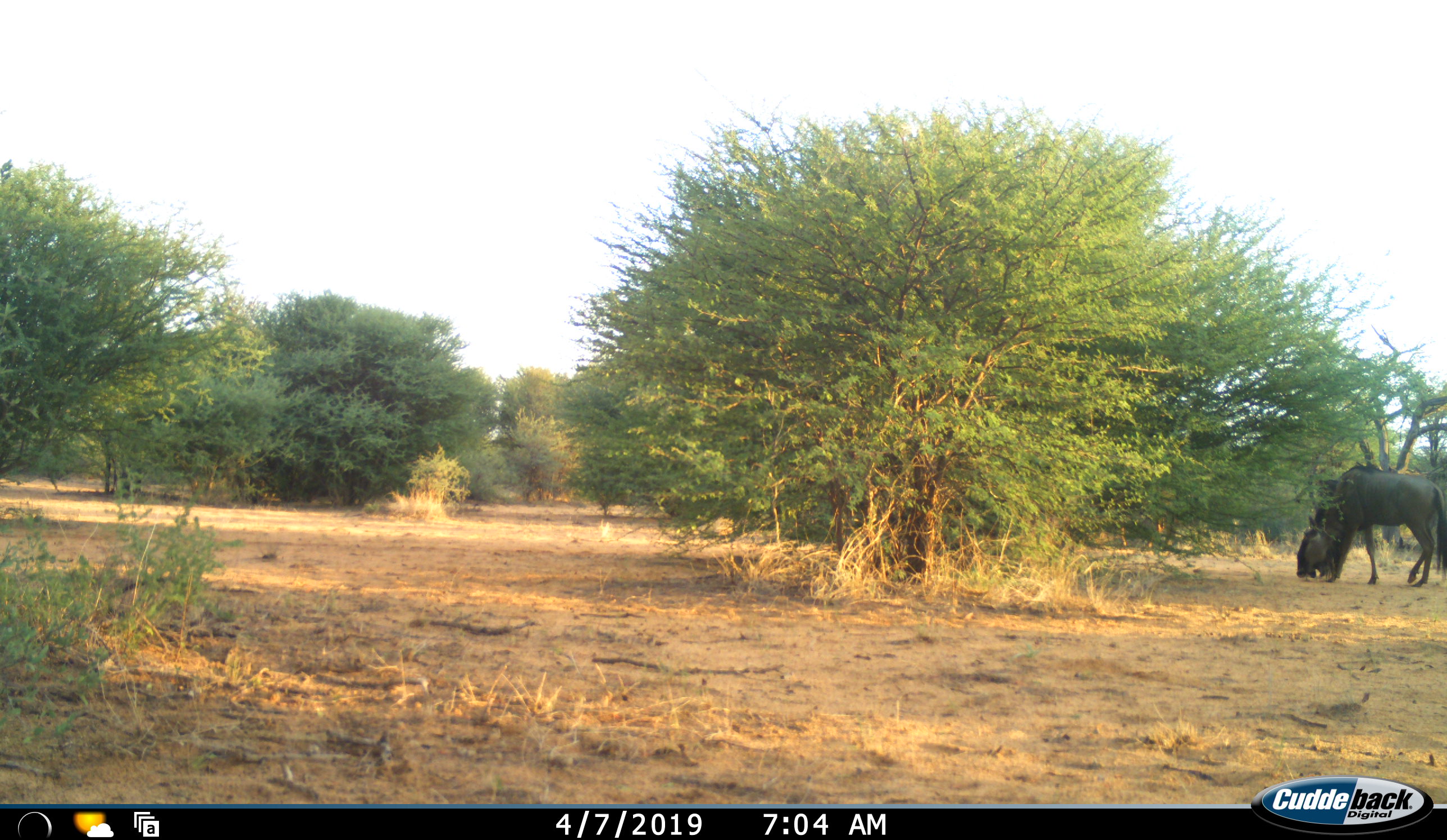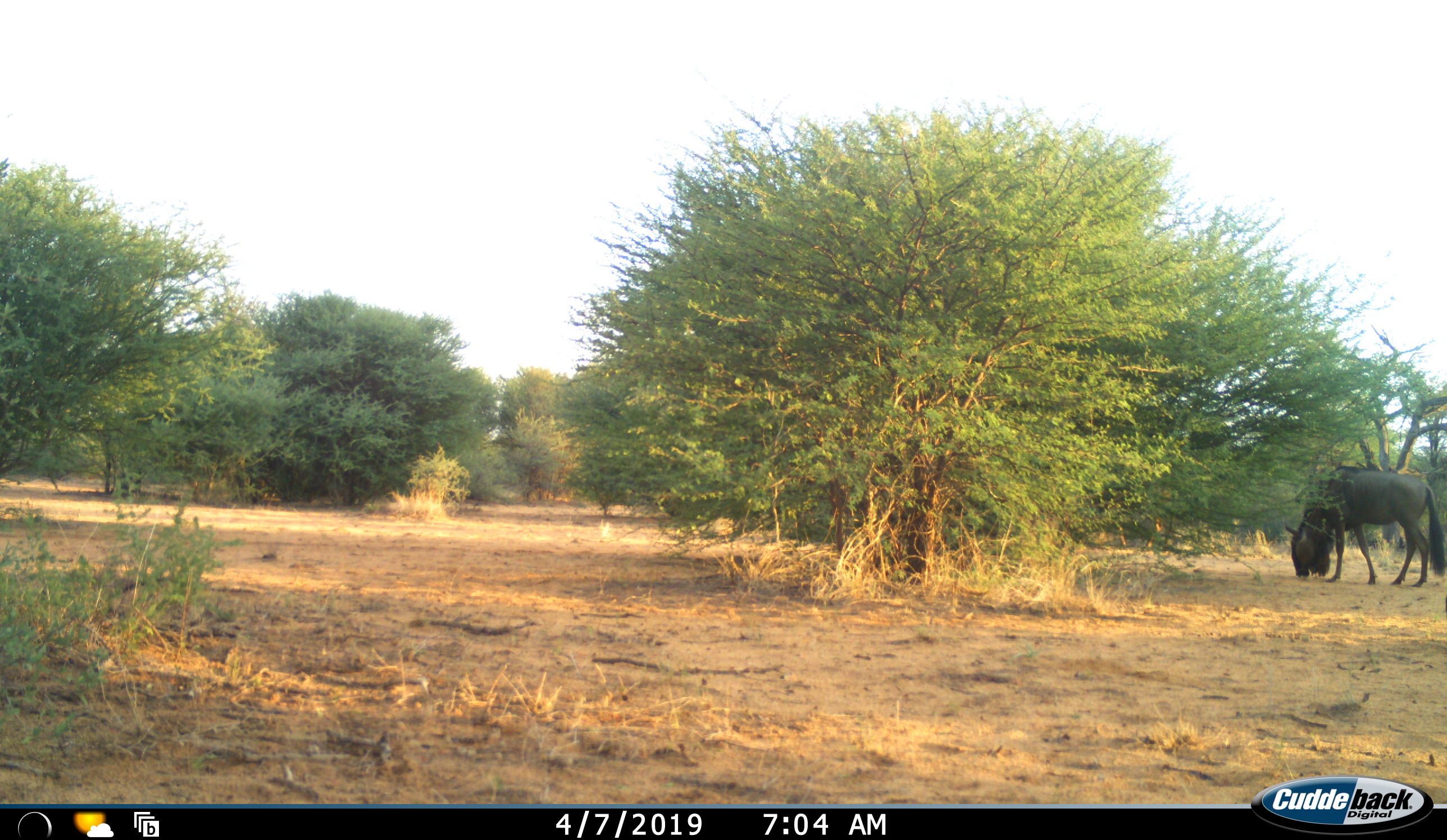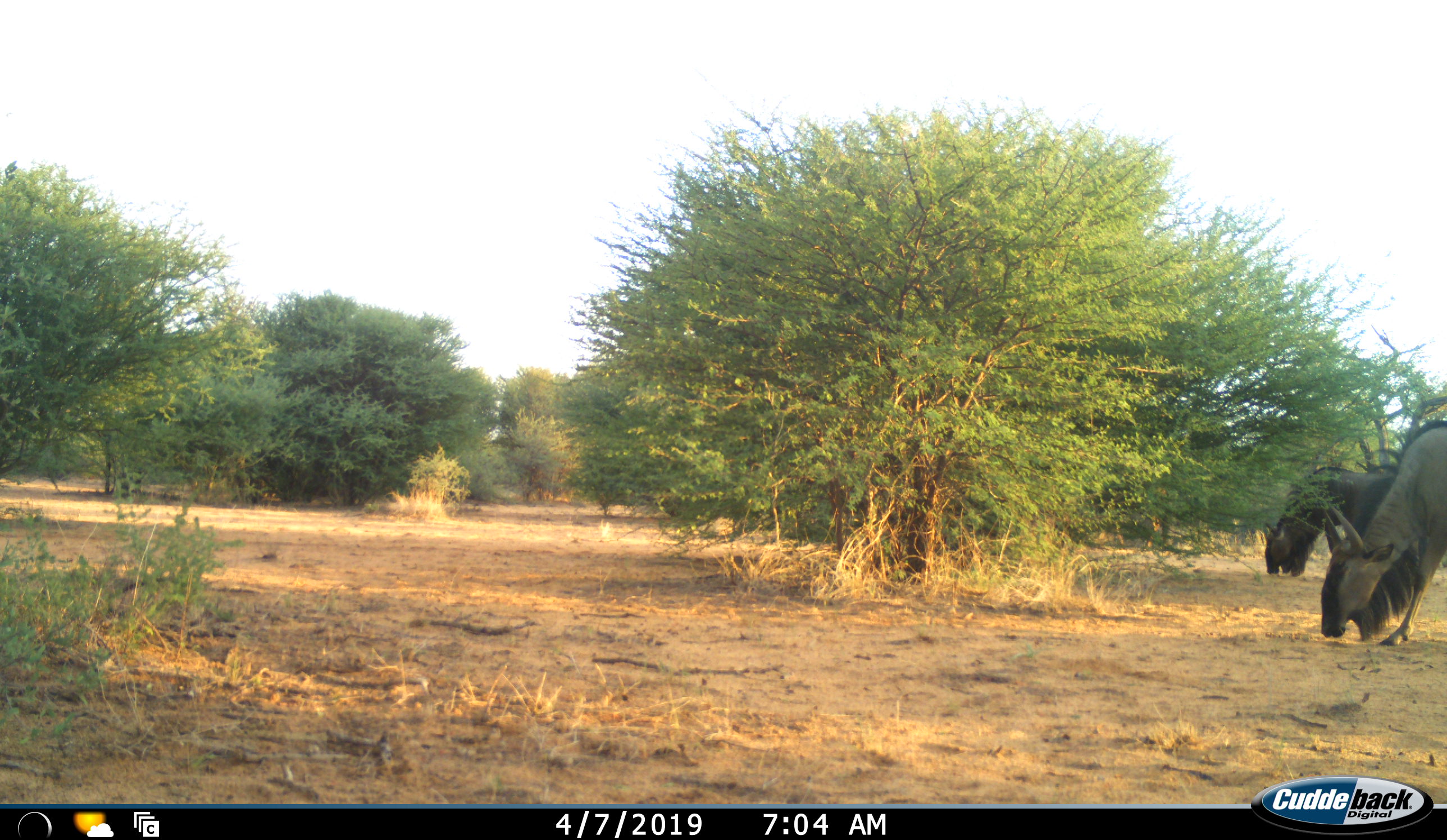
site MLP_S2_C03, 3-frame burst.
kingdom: Animalia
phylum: Chordata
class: Mammalia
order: Artiodactyla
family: Bovidae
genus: Connochaetes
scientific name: Connochaetes taurinus taurinus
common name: blue wildebeest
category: wildebeestblue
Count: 2.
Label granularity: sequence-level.